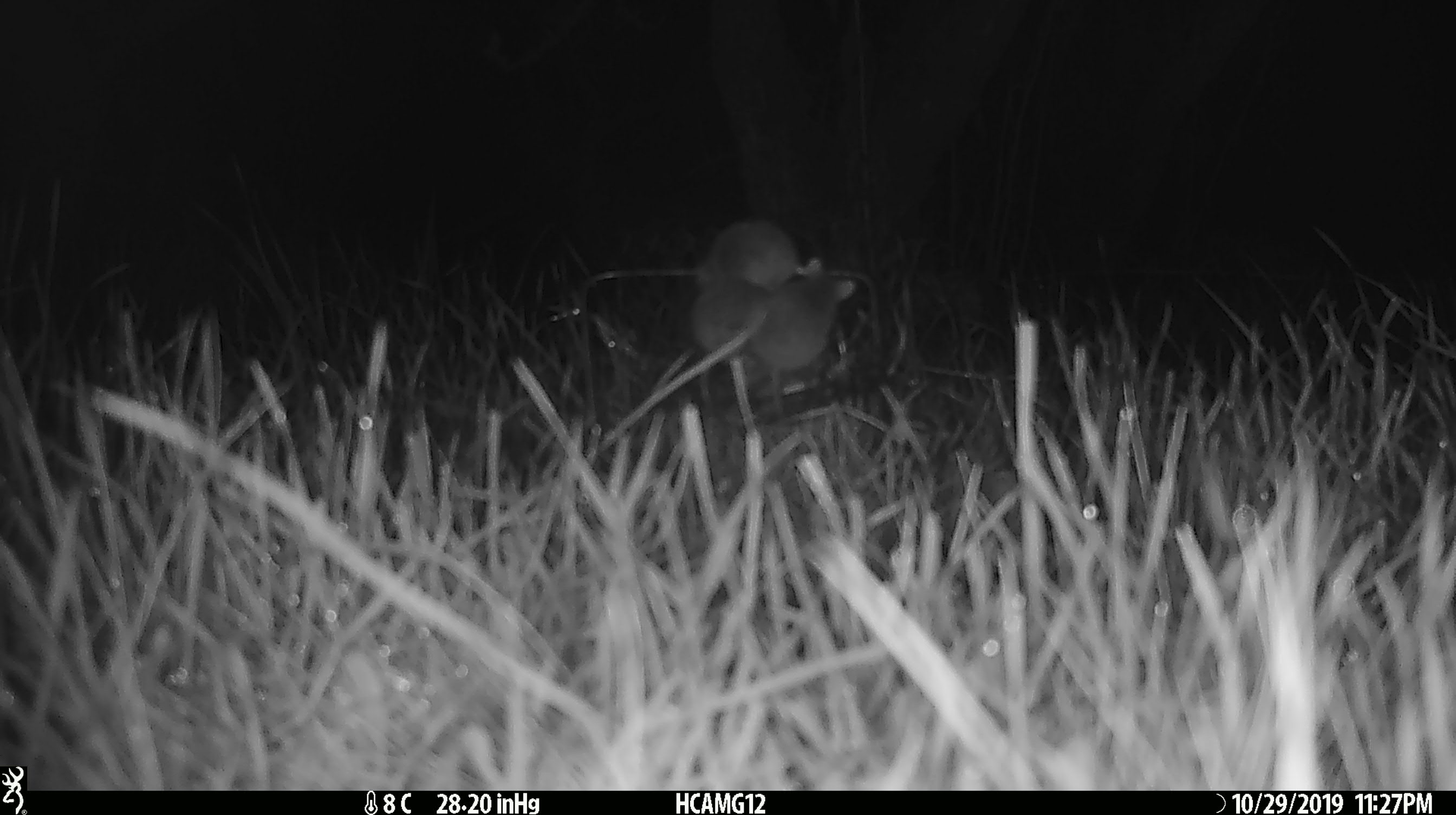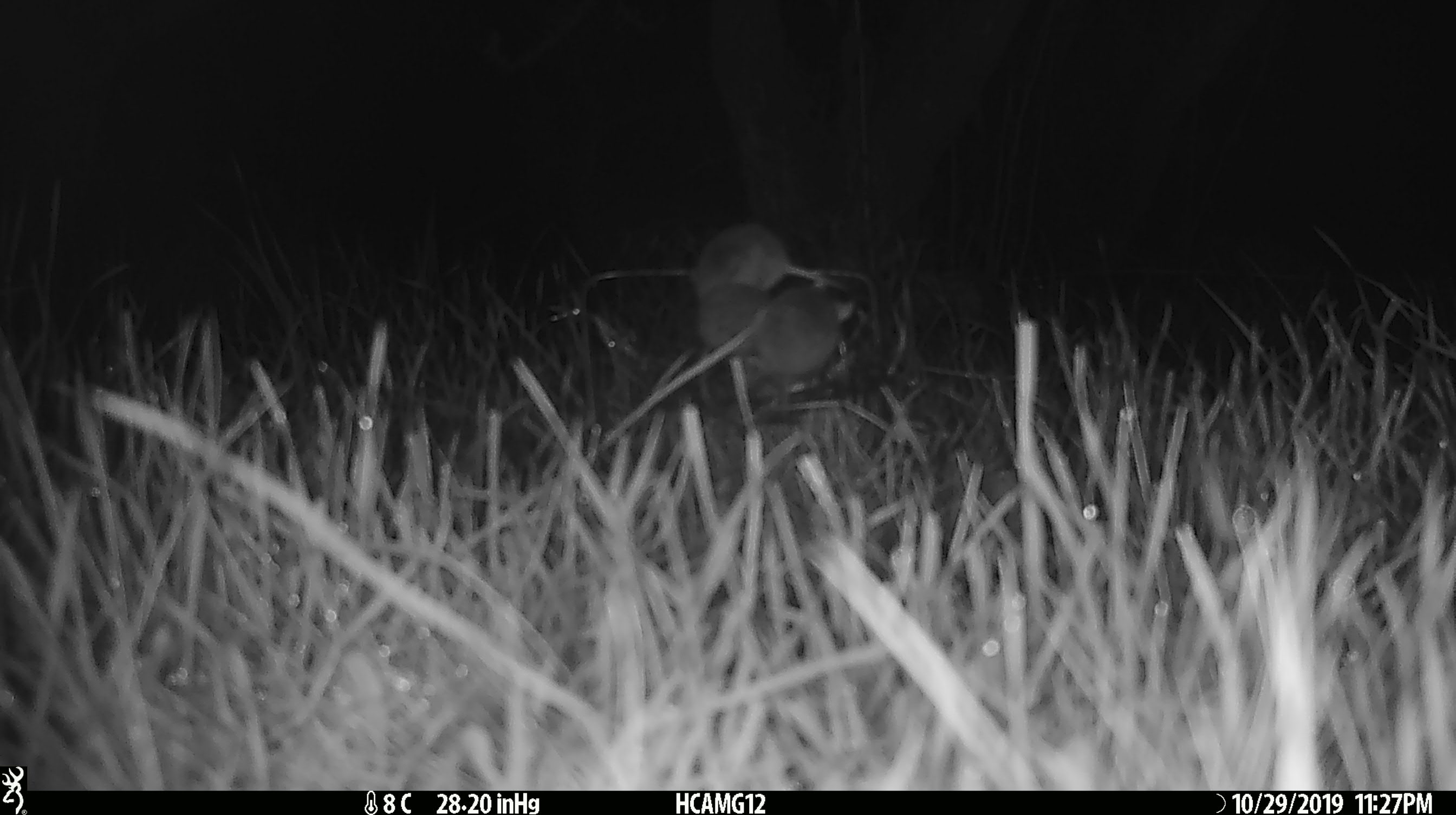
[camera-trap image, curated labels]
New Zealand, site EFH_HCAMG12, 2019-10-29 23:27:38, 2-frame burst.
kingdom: Animalia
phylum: Chordata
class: Mammalia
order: Rodentia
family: Muridae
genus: Mus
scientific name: Mus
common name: mouse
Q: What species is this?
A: Mouse (Mus).